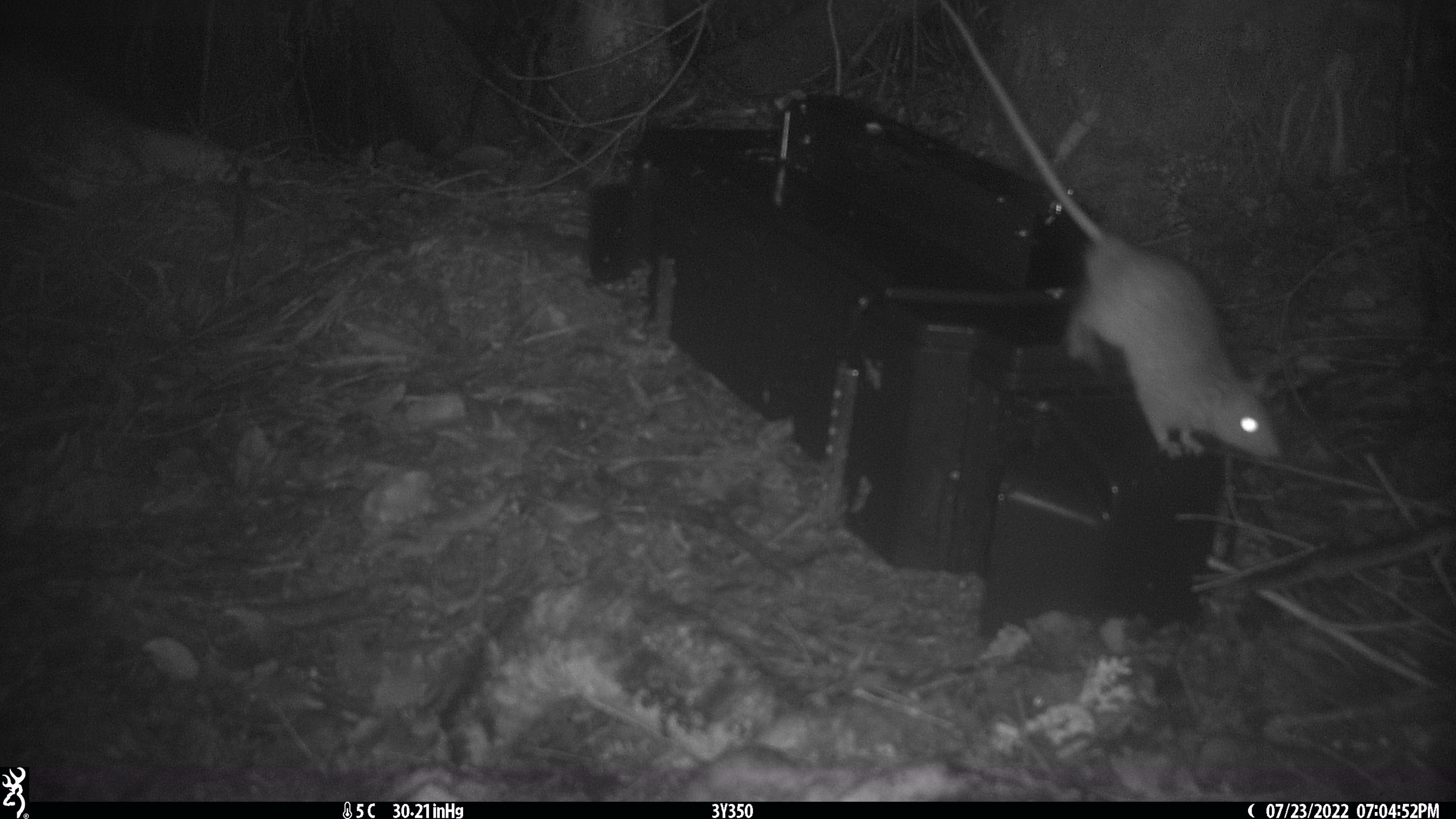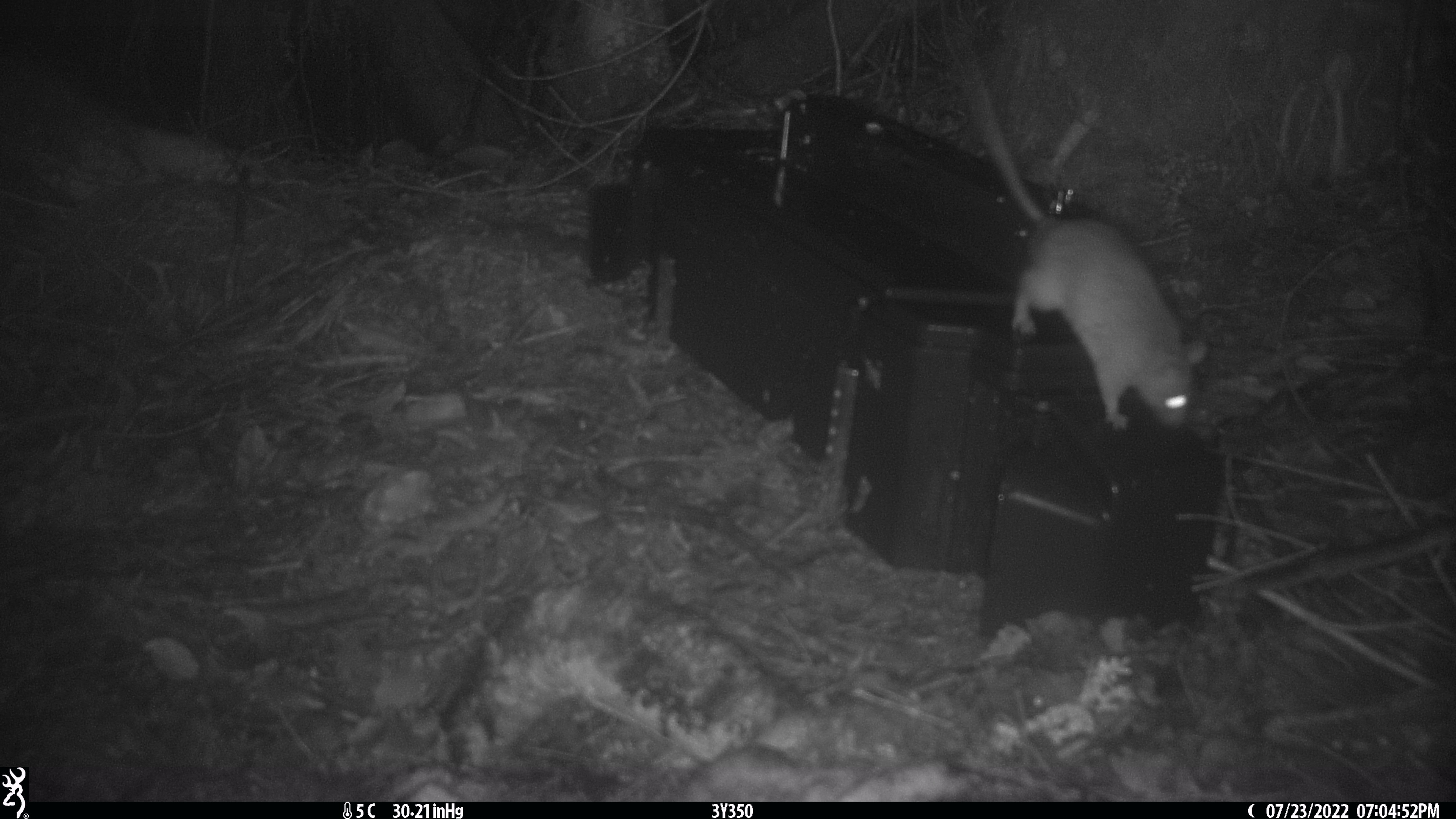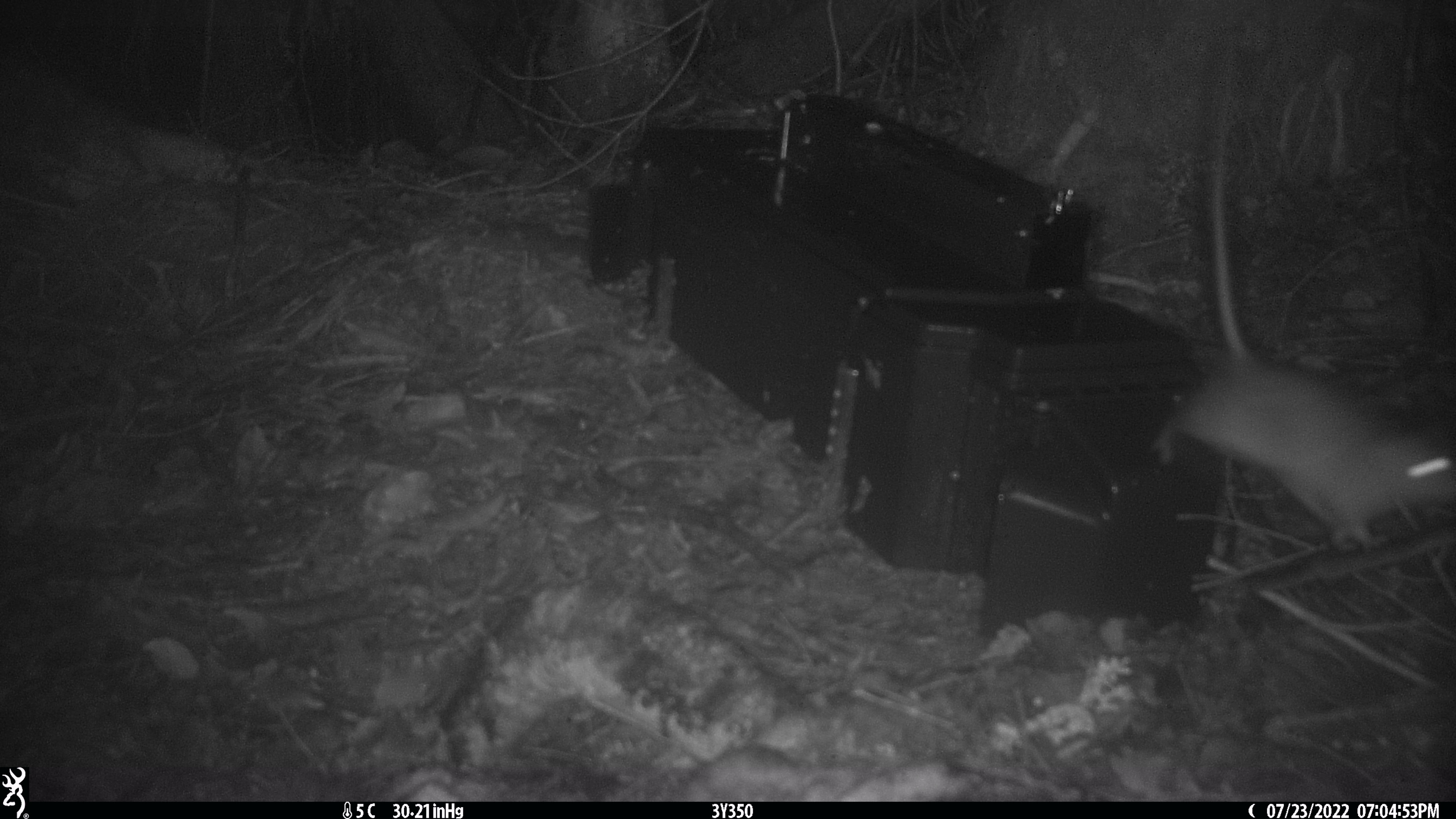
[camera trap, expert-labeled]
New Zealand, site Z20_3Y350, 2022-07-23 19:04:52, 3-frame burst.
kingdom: Animalia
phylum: Chordata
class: Mammalia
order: Rodentia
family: Muridae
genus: Rattus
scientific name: Rattus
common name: rat